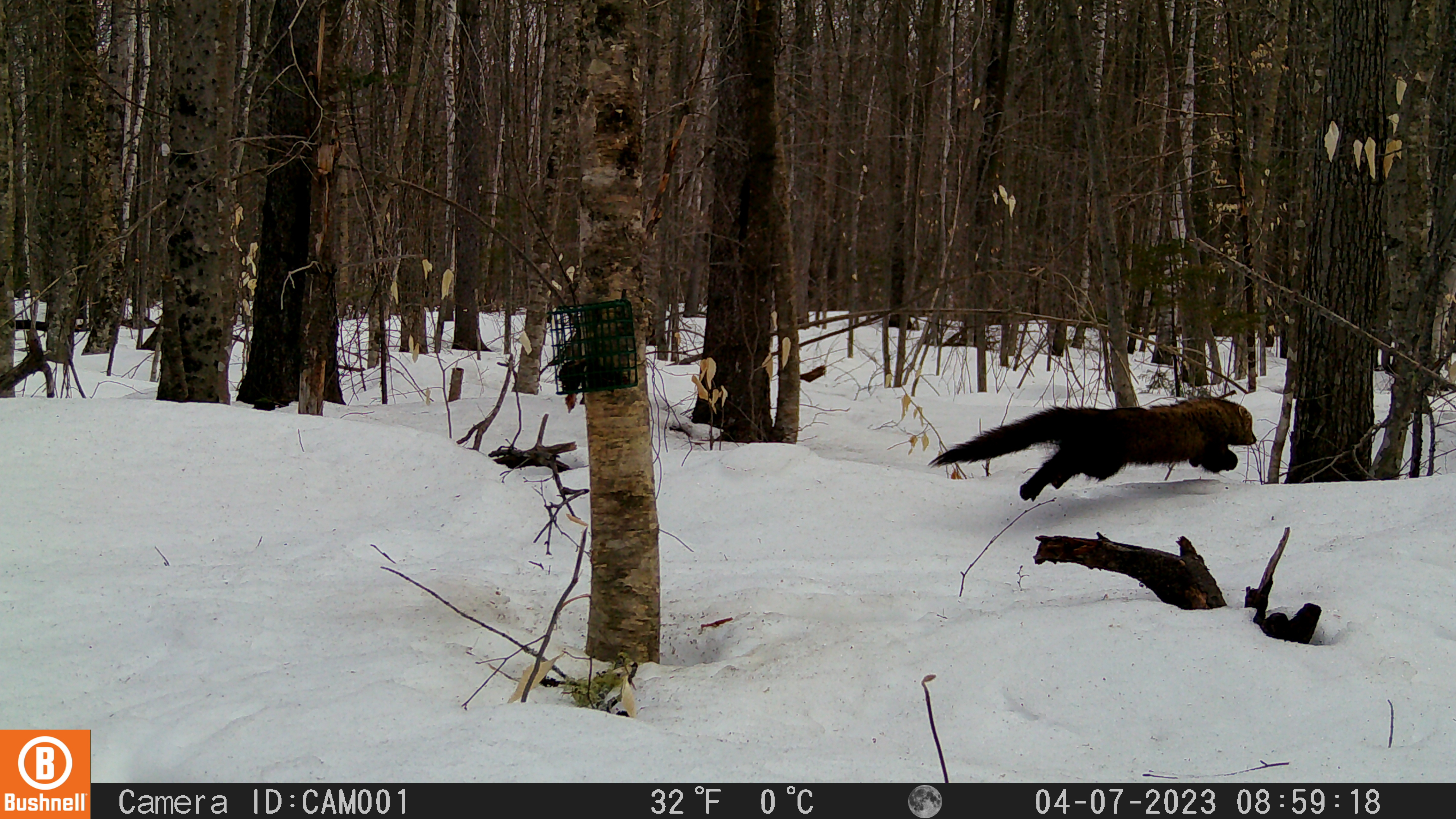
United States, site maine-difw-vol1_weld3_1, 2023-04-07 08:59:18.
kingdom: Animalia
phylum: Chordata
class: Mammalia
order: Carnivora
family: Mustelidae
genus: Pekania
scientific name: Pekania pennanti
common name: fisher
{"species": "fisher (Pekania pennanti)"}